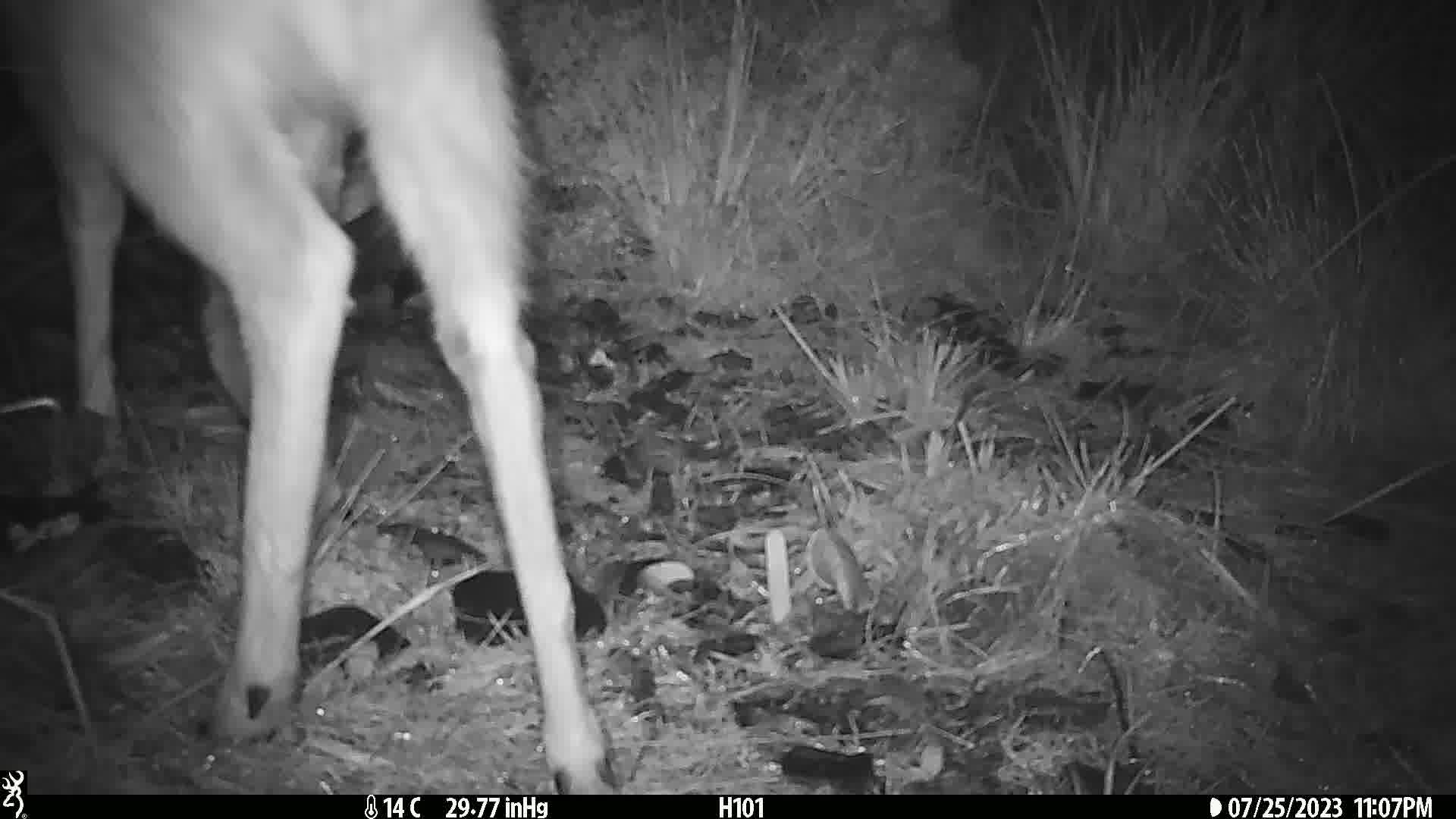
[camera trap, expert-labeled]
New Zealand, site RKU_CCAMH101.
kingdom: Animalia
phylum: Chordata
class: Mammalia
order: Artiodactyla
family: Cervidae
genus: Odocoileus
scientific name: Odocoileus virginianus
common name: white-tailed deer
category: white tailed deer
White tailed deer (white-tailed deer) (Odocoileus virginianus).